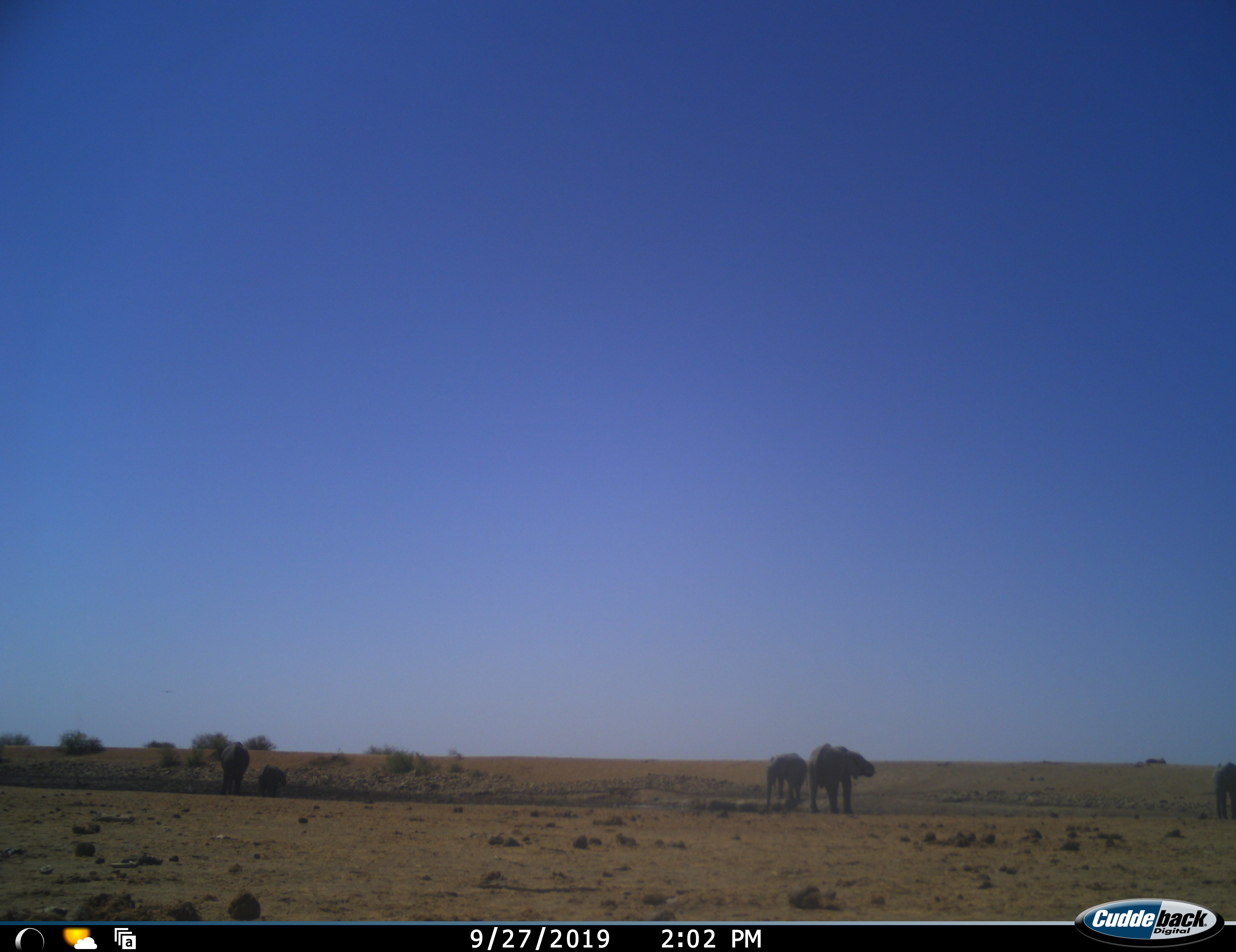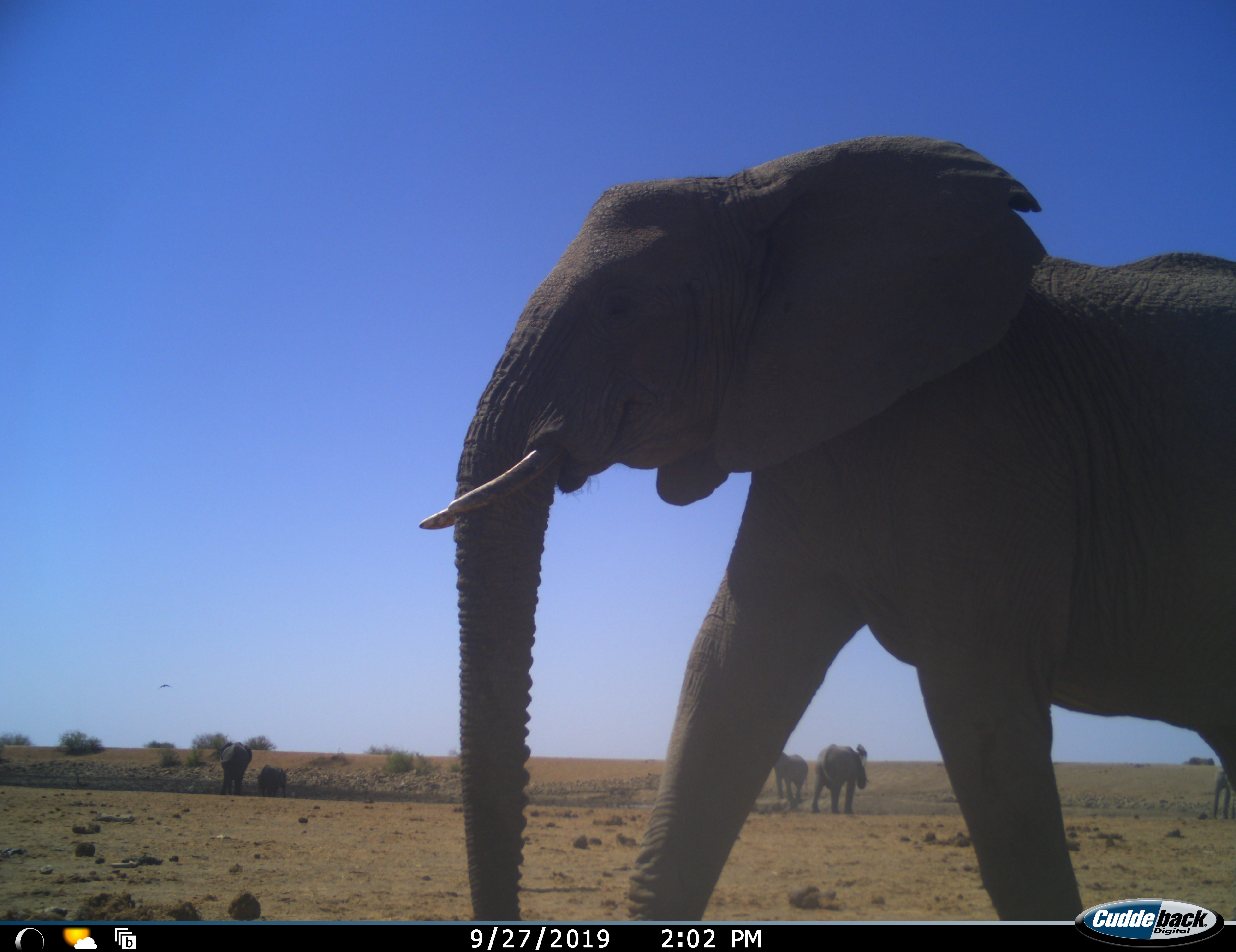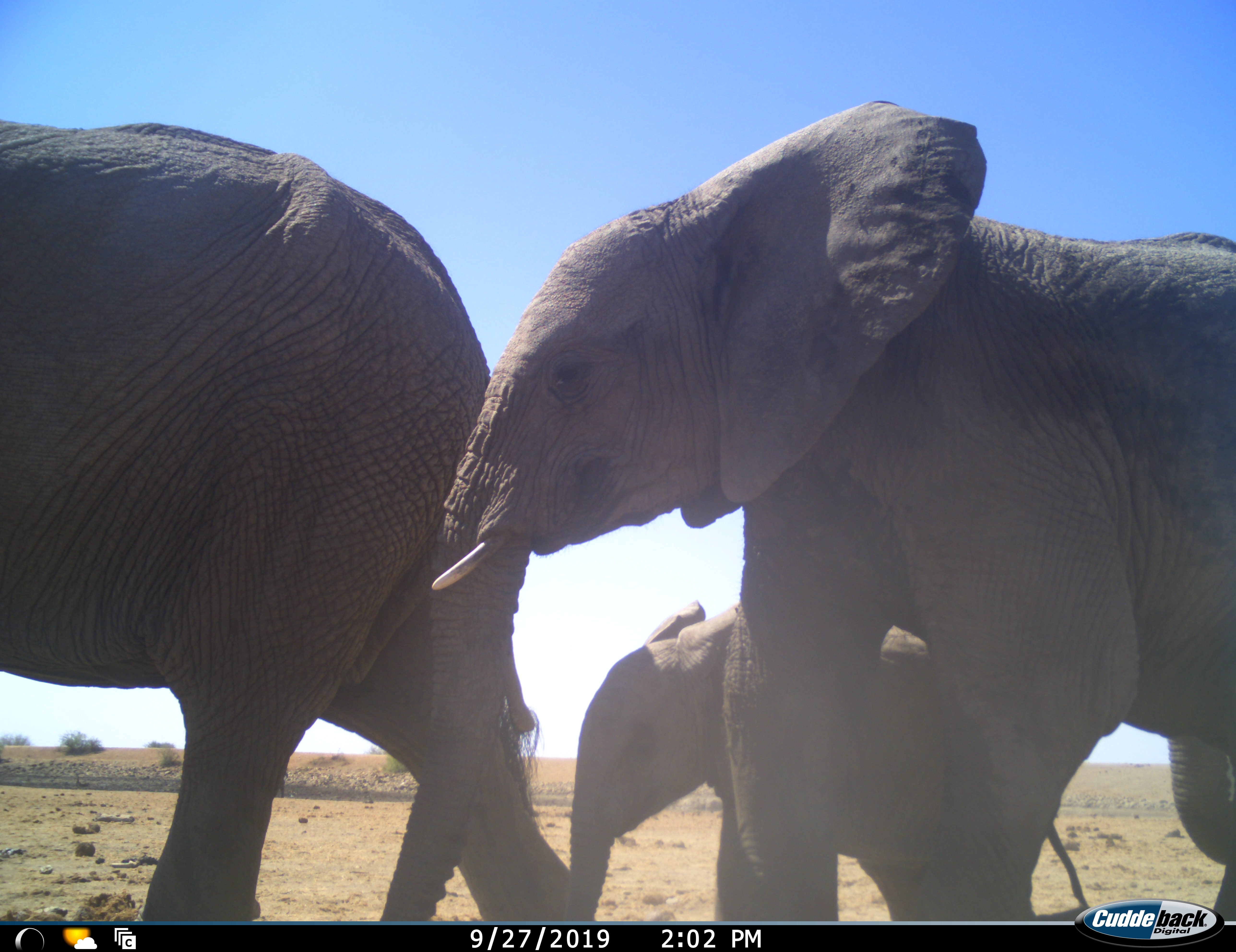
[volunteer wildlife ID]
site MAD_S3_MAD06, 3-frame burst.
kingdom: Animalia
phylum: Chordata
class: Mammalia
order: Proboscidea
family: Elephantidae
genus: Loxodonta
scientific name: Loxodonta africana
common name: african bush elephant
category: elephant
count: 8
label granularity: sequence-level